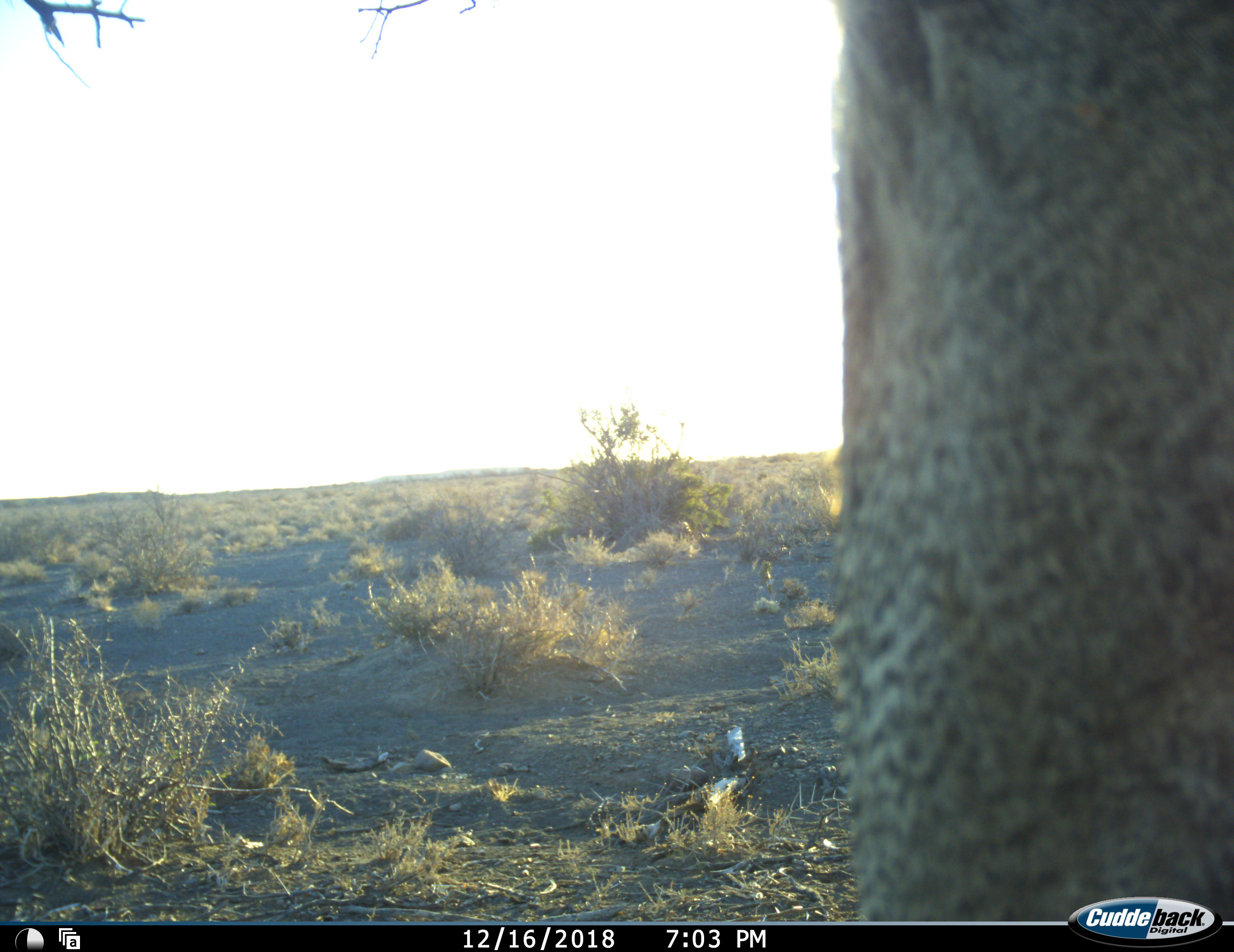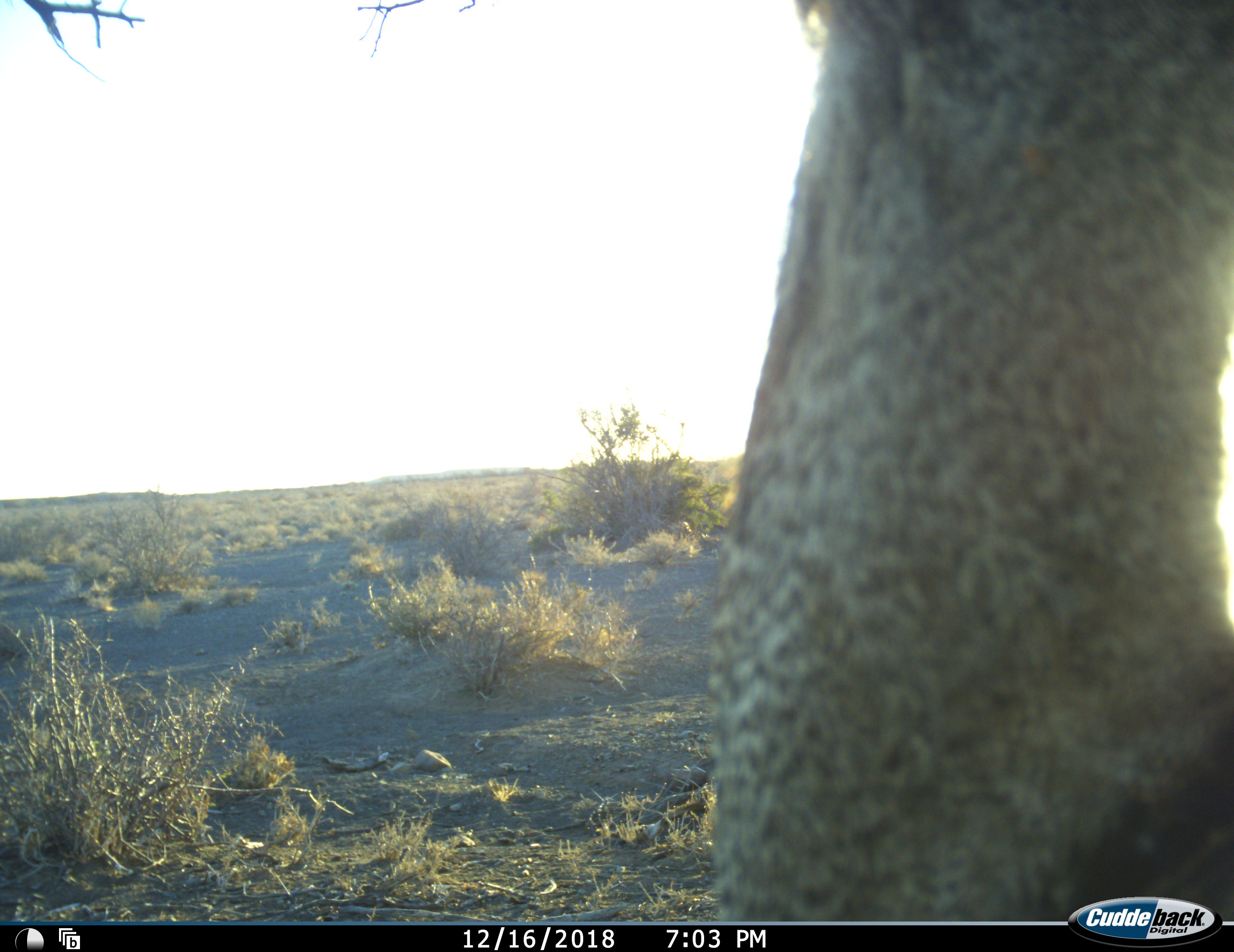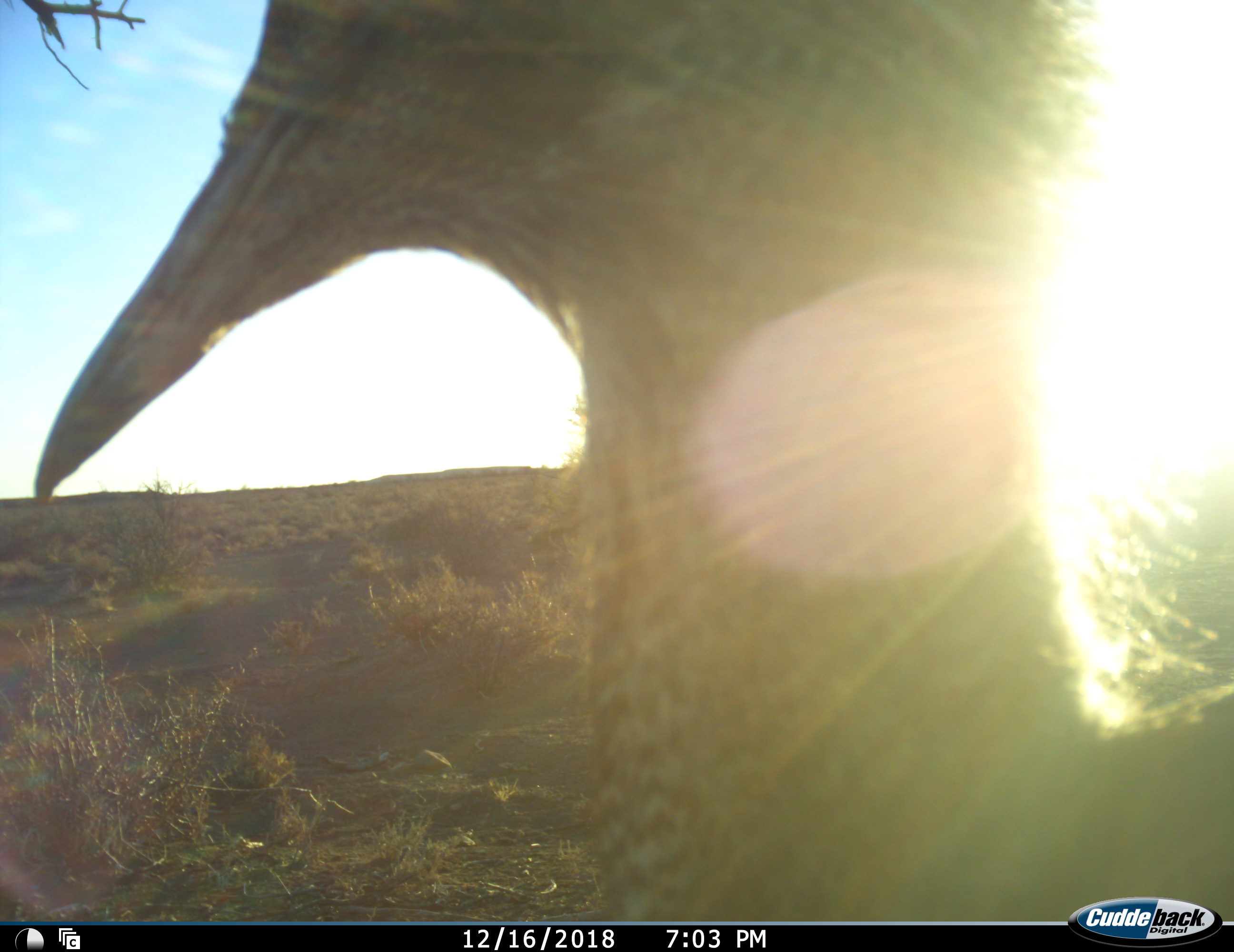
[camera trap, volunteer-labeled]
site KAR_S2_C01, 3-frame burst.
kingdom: Animalia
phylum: Chordata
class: Aves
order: Otidiformes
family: Otididae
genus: Ardeotis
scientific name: Ardeotis kori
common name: kori bustard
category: bustardkori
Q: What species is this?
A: Bustardkori (kori bustard) (Ardeotis kori).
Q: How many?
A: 1.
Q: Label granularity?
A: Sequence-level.